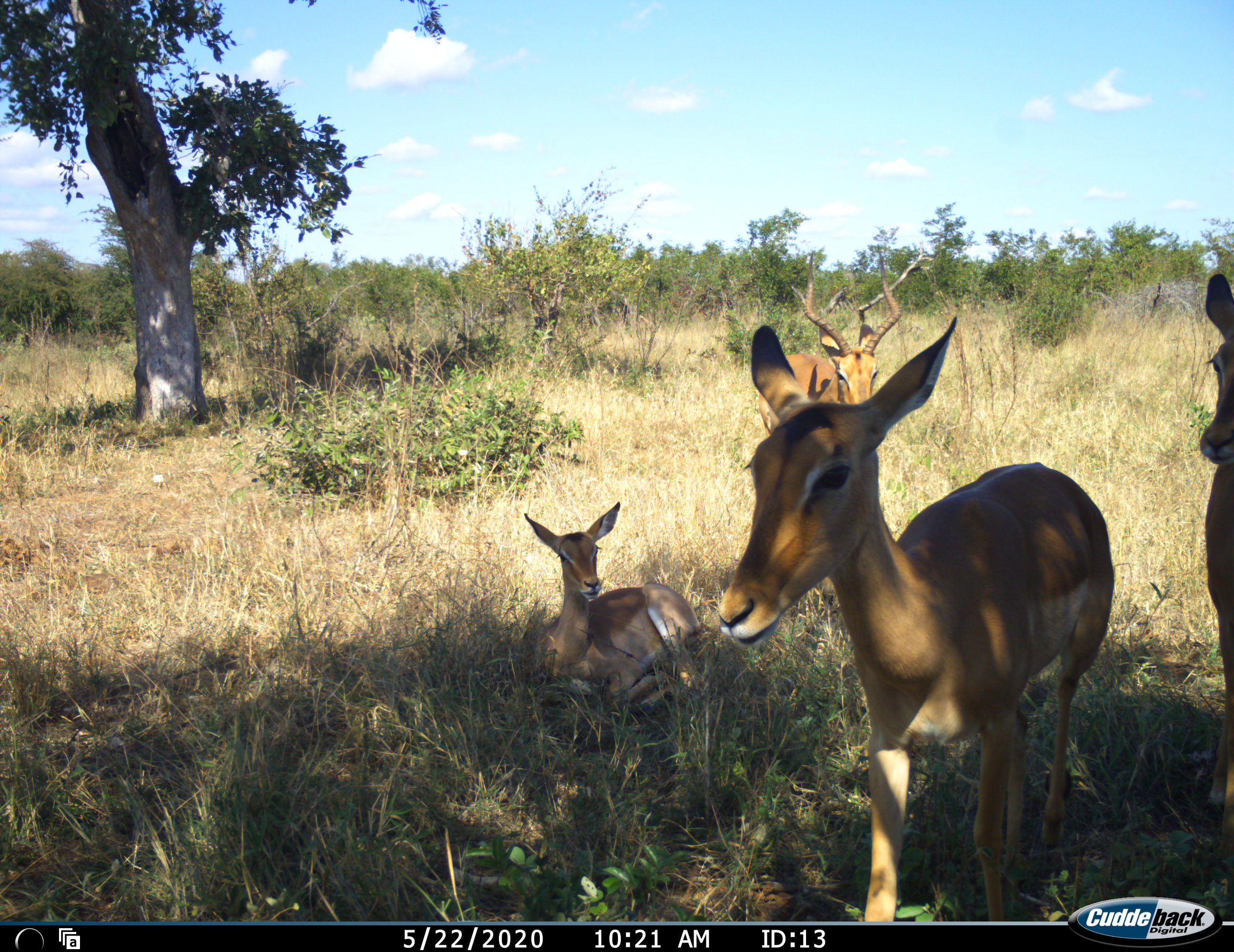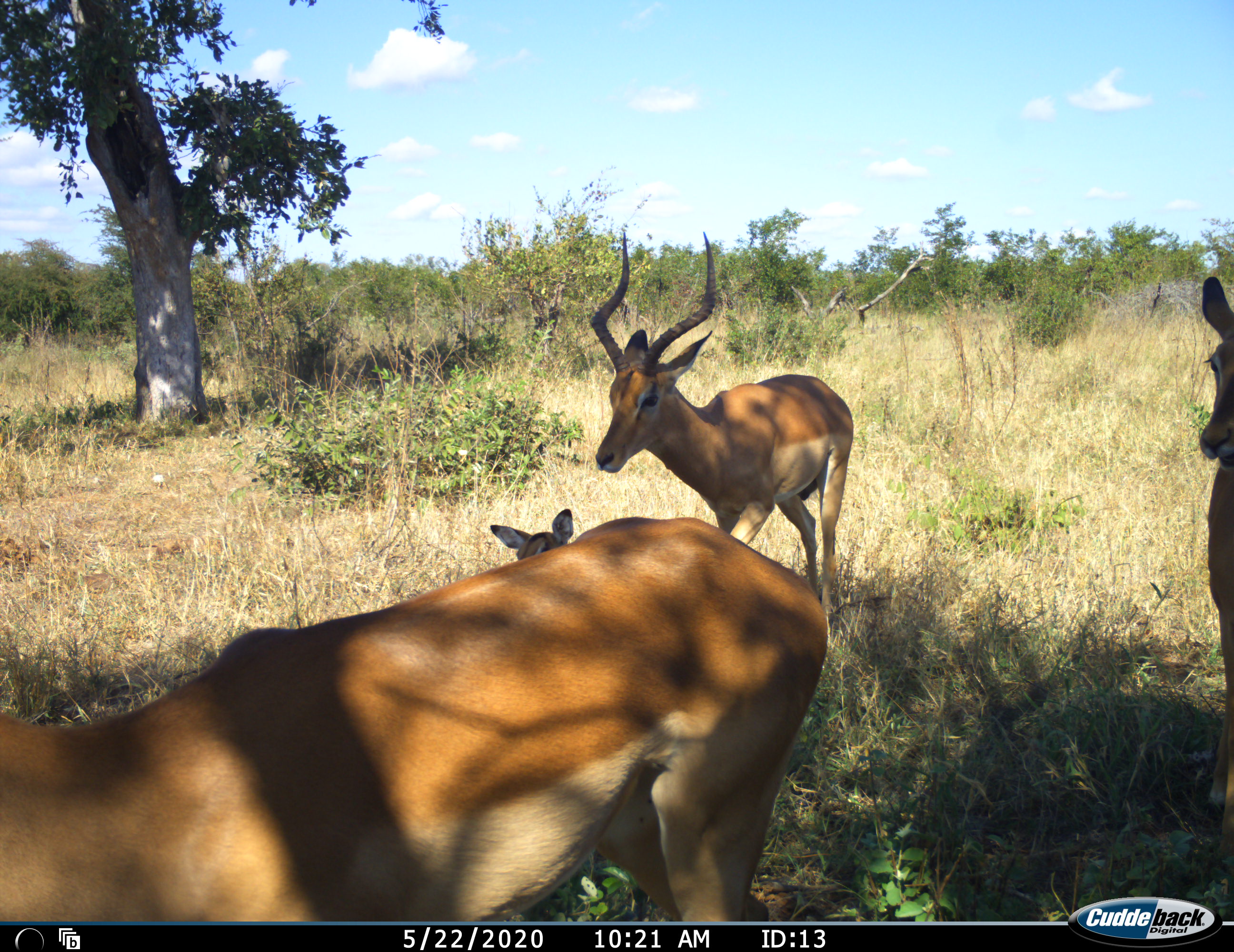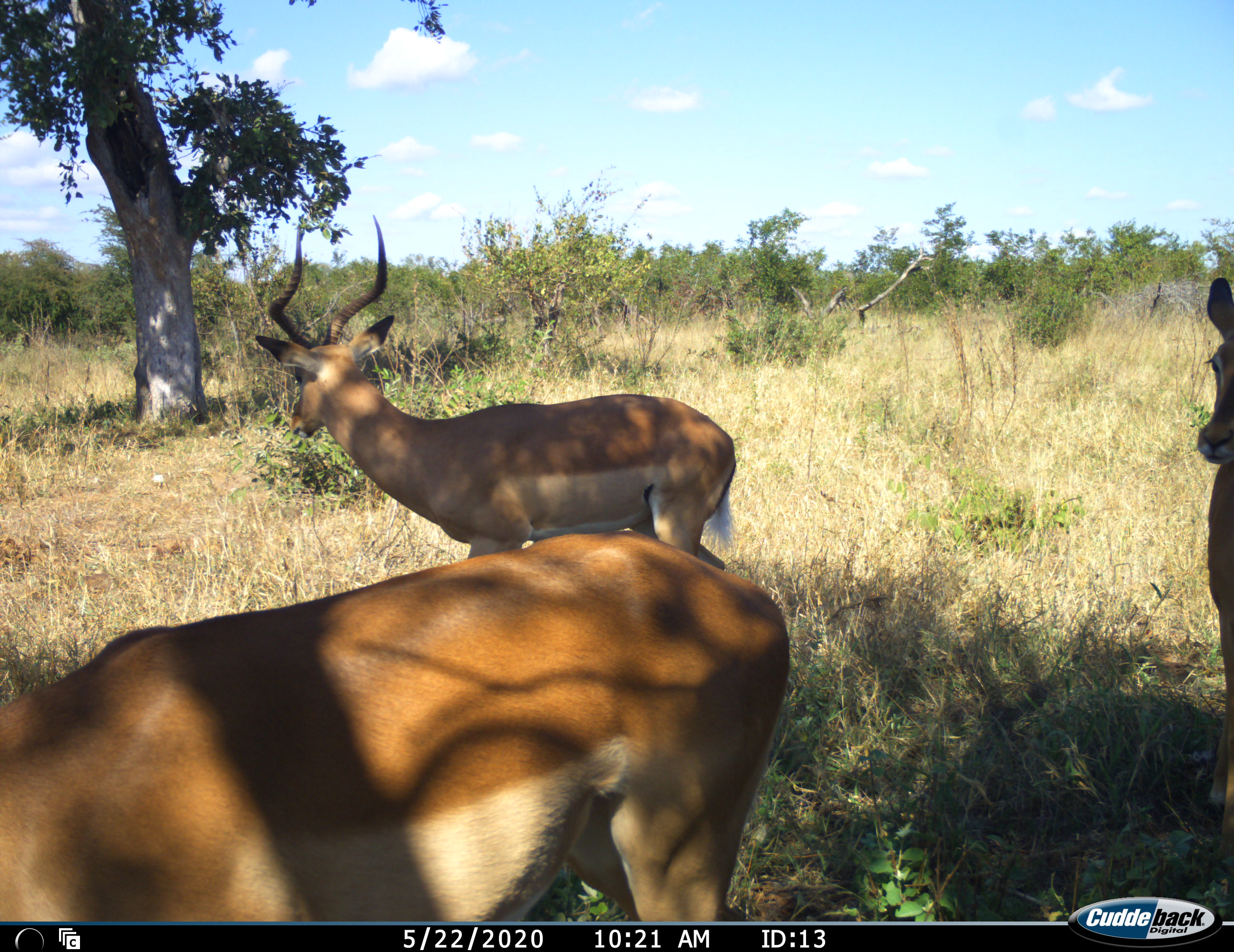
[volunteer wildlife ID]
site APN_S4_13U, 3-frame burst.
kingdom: Animalia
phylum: Chordata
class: Mammalia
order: Artiodactyla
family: Bovidae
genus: Aepyceros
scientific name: Aepyceros melampus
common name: impala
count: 4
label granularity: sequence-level